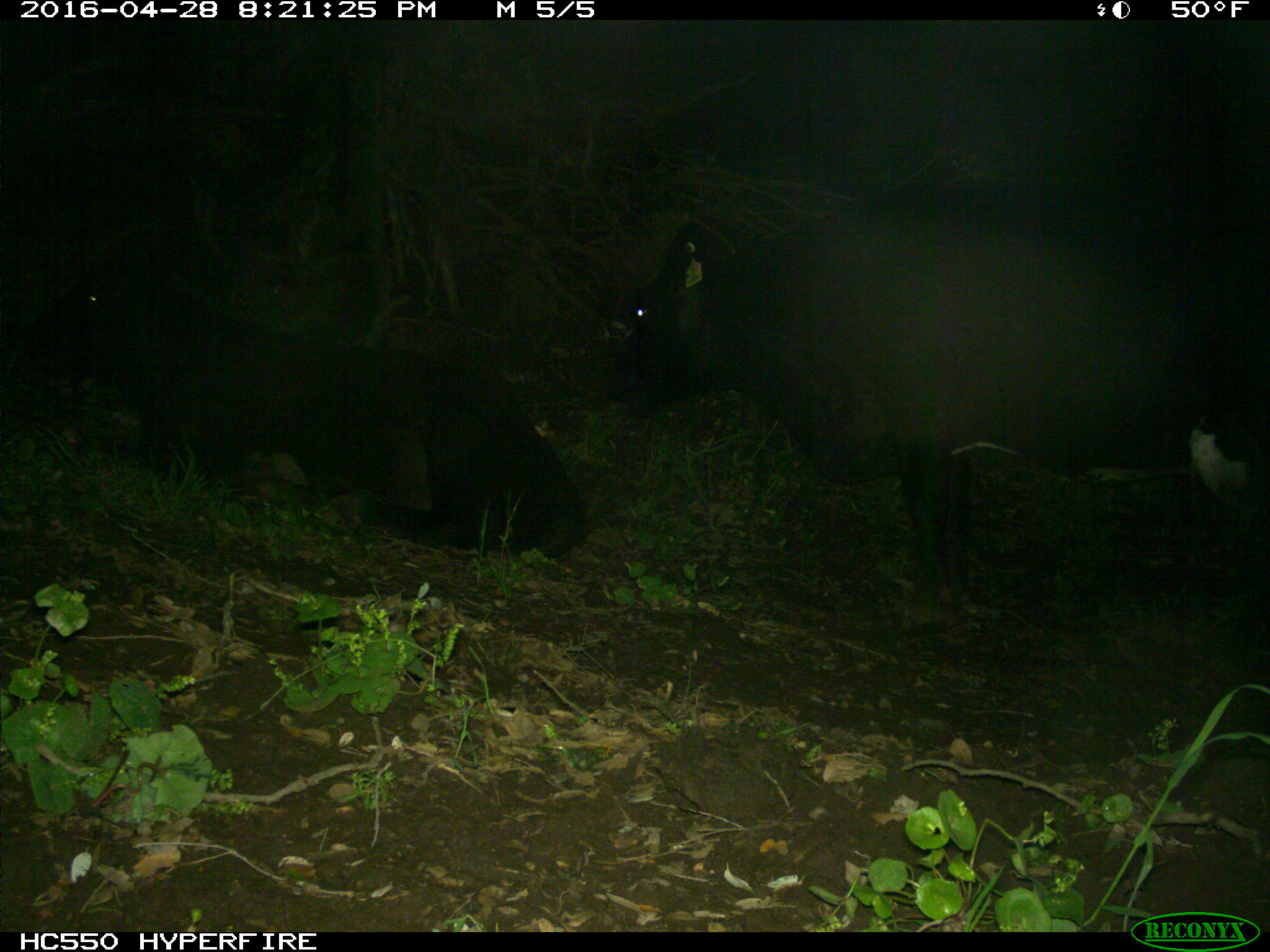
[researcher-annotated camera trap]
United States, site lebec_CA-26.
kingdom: Animalia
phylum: Chordata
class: Mammalia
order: Artiodactyla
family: Bovidae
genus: Bos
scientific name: Bos taurus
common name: domestic cow